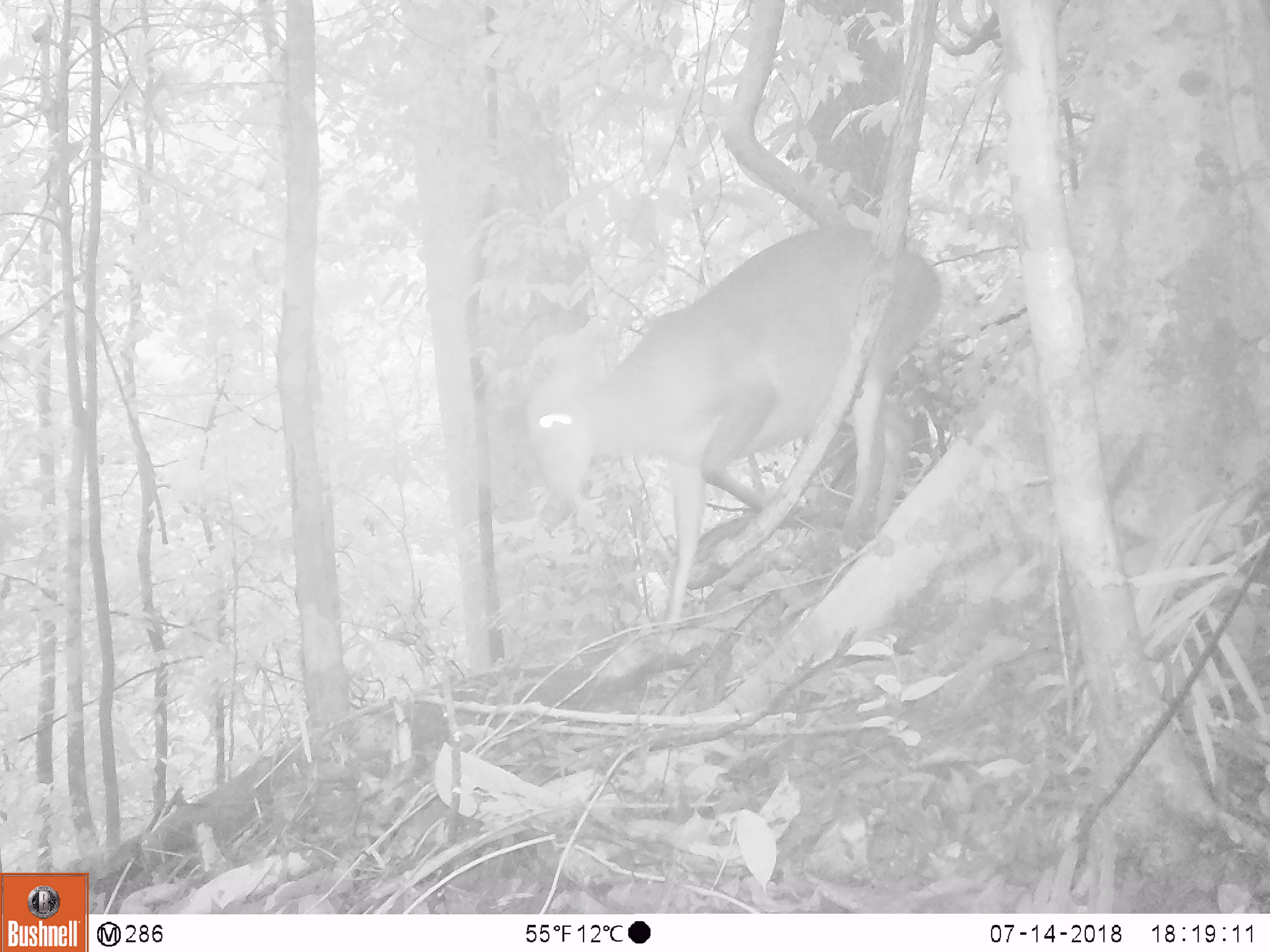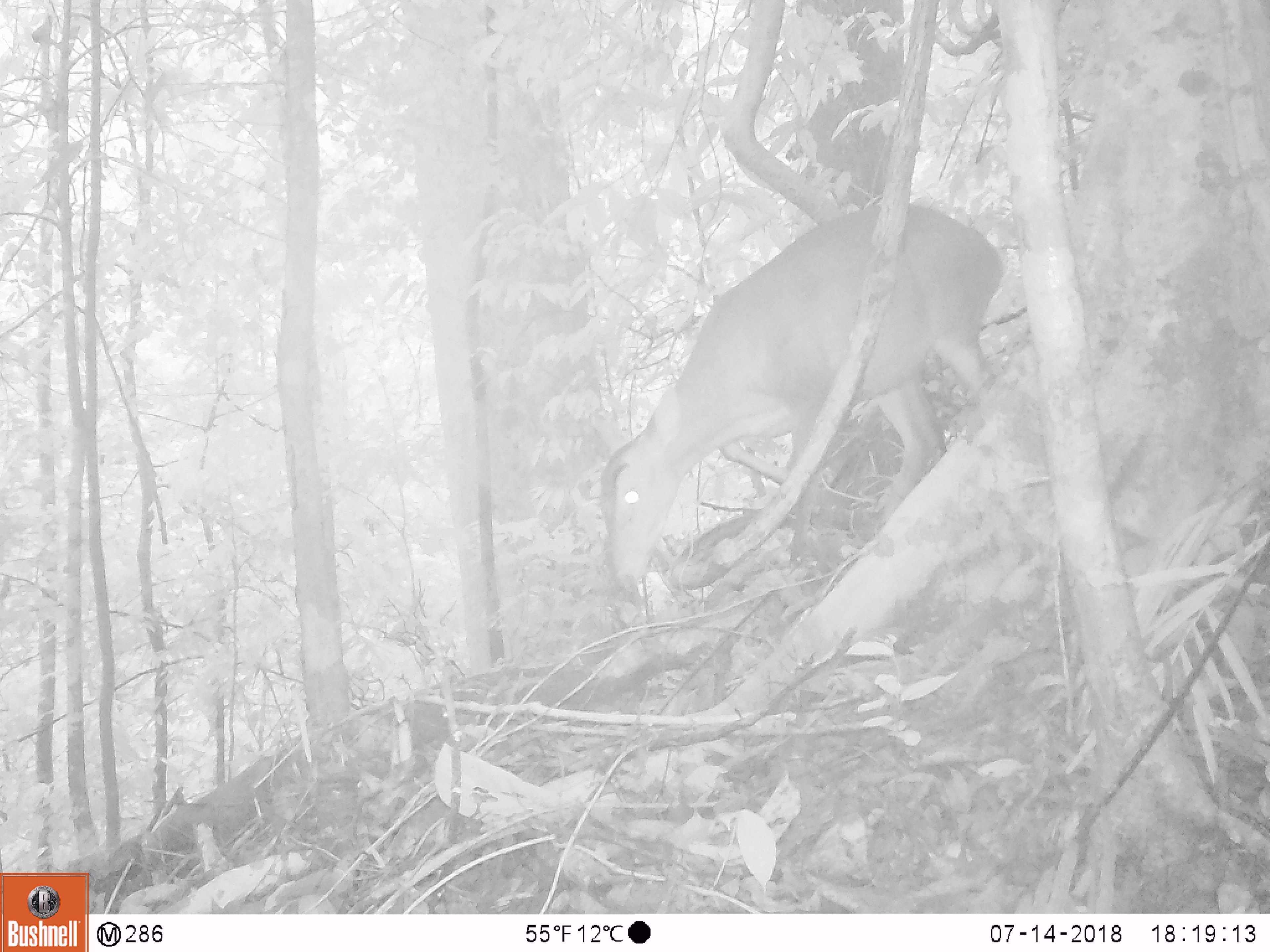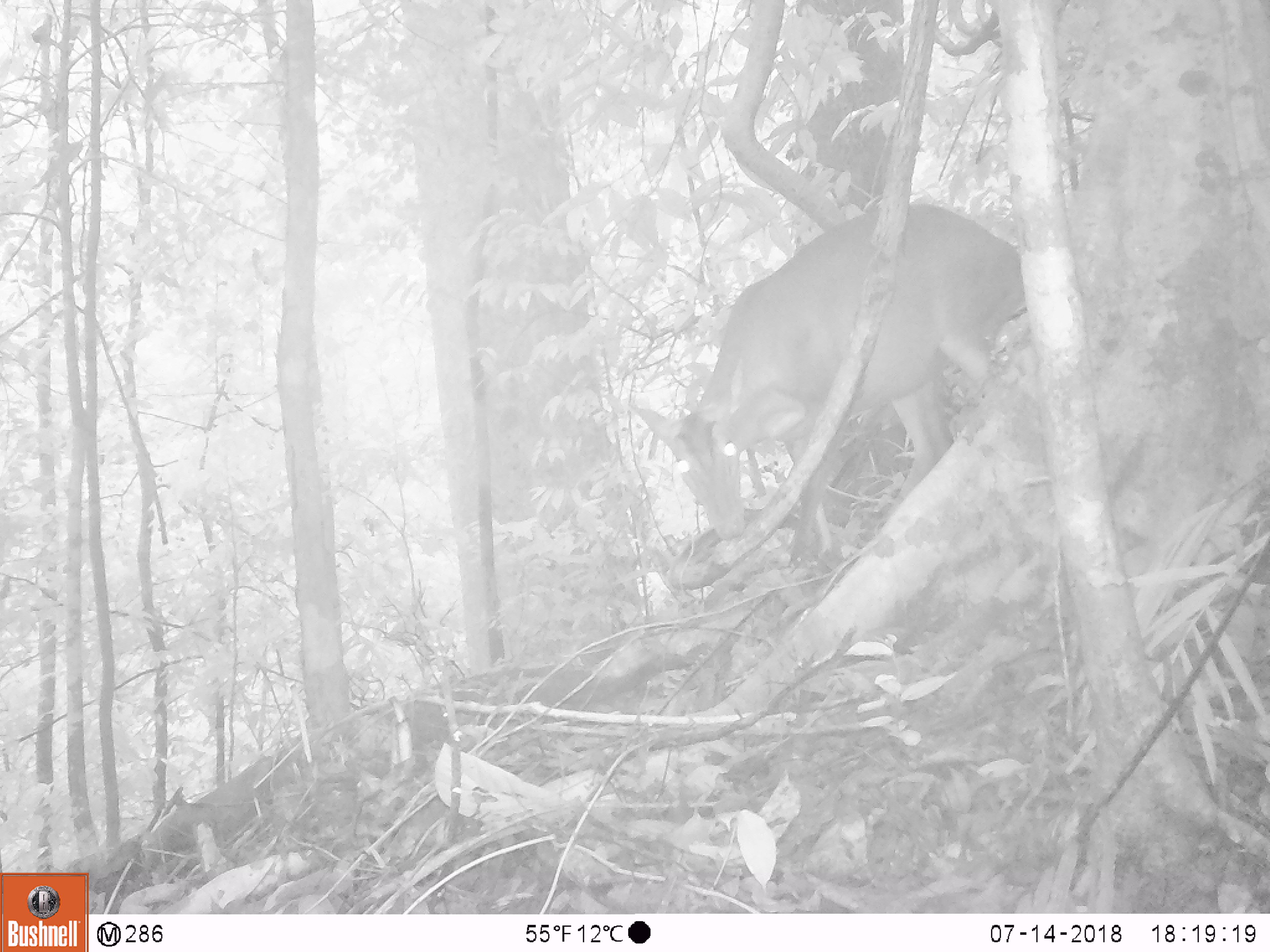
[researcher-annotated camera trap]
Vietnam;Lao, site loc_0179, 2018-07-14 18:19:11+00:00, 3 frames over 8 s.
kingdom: Animalia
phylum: Chordata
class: Mammalia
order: Artiodactyla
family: Cervidae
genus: Muntiacus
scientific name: Muntiacus vuquangensis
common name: large-antlered muntjac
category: large antlered muntjac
Large antlered muntjac (large-antlered muntjac) (Muntiacus vuquangensis). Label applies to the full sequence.